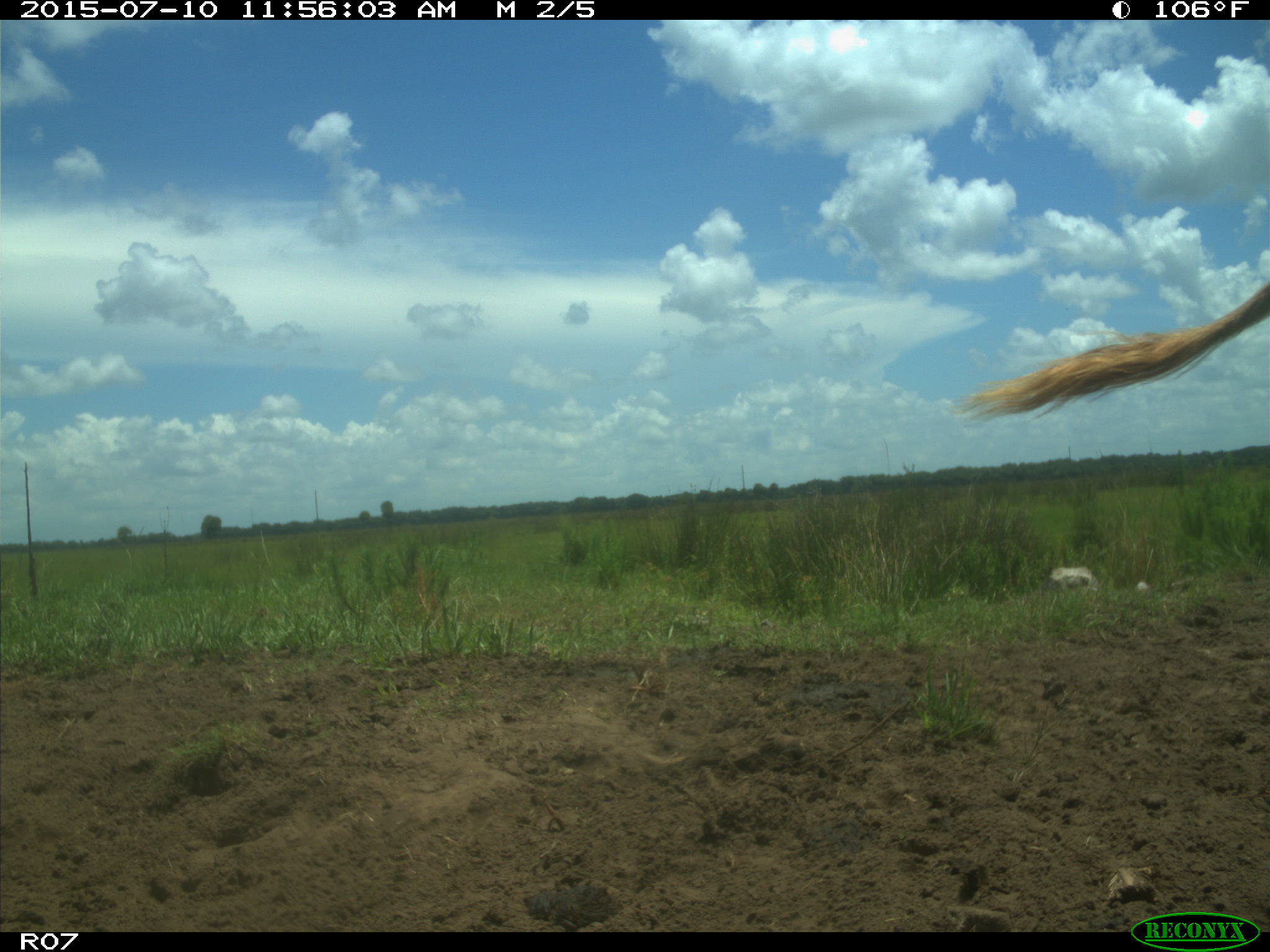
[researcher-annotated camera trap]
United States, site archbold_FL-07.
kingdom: Animalia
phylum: Chordata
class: Mammalia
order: Artiodactyla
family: Bovidae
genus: Bos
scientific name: Bos taurus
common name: domestic cow